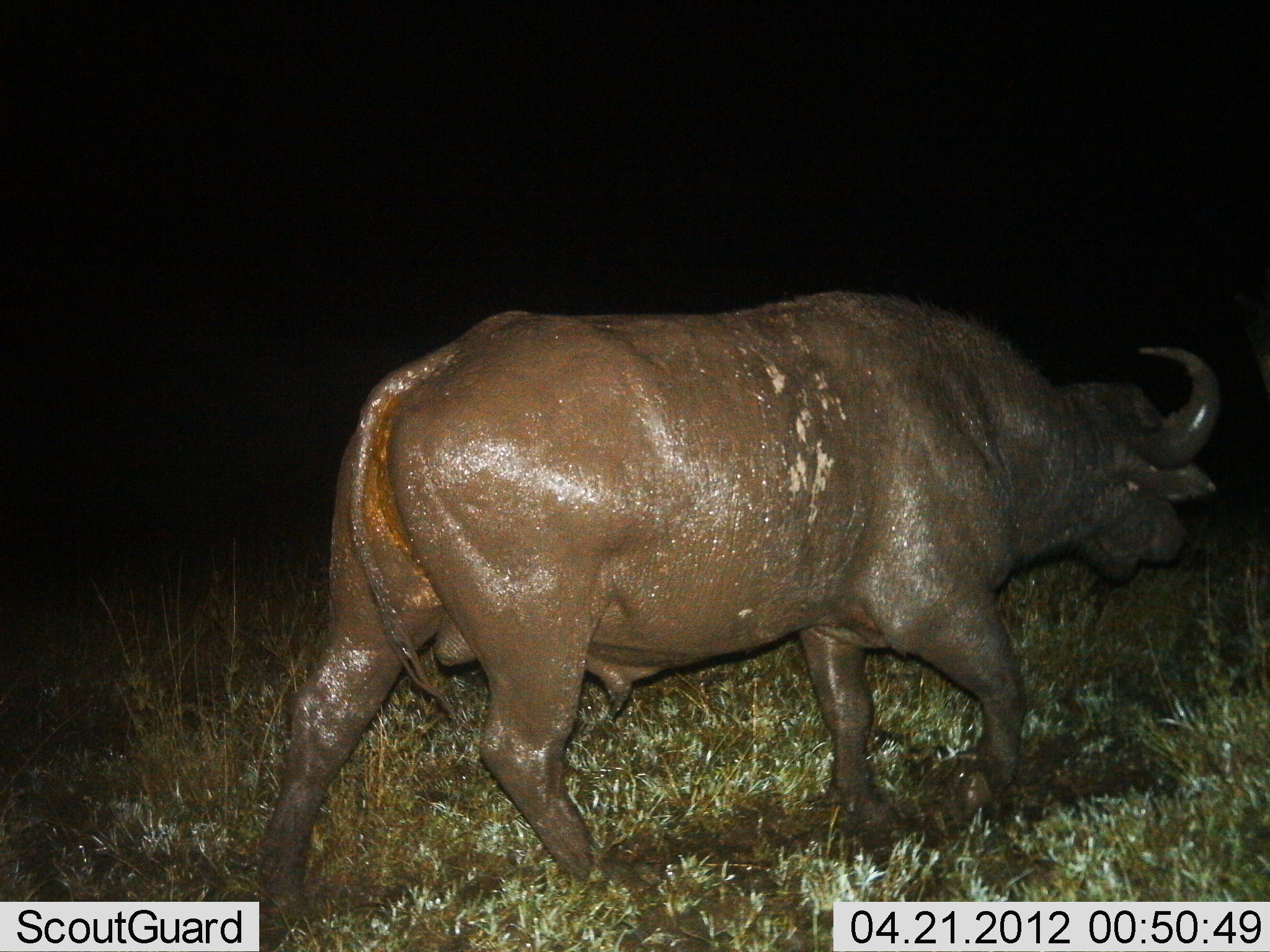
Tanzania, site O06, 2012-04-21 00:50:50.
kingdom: Animalia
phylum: Chordata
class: Mammalia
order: Artiodactyla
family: Bovidae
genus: Syncerus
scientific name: Syncerus caffer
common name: cape buffalo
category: buffalo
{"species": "buffalo (cape buffalo) (Syncerus caffer)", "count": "1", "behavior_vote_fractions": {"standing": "7%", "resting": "0%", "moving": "97%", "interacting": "0%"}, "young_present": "0%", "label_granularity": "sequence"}